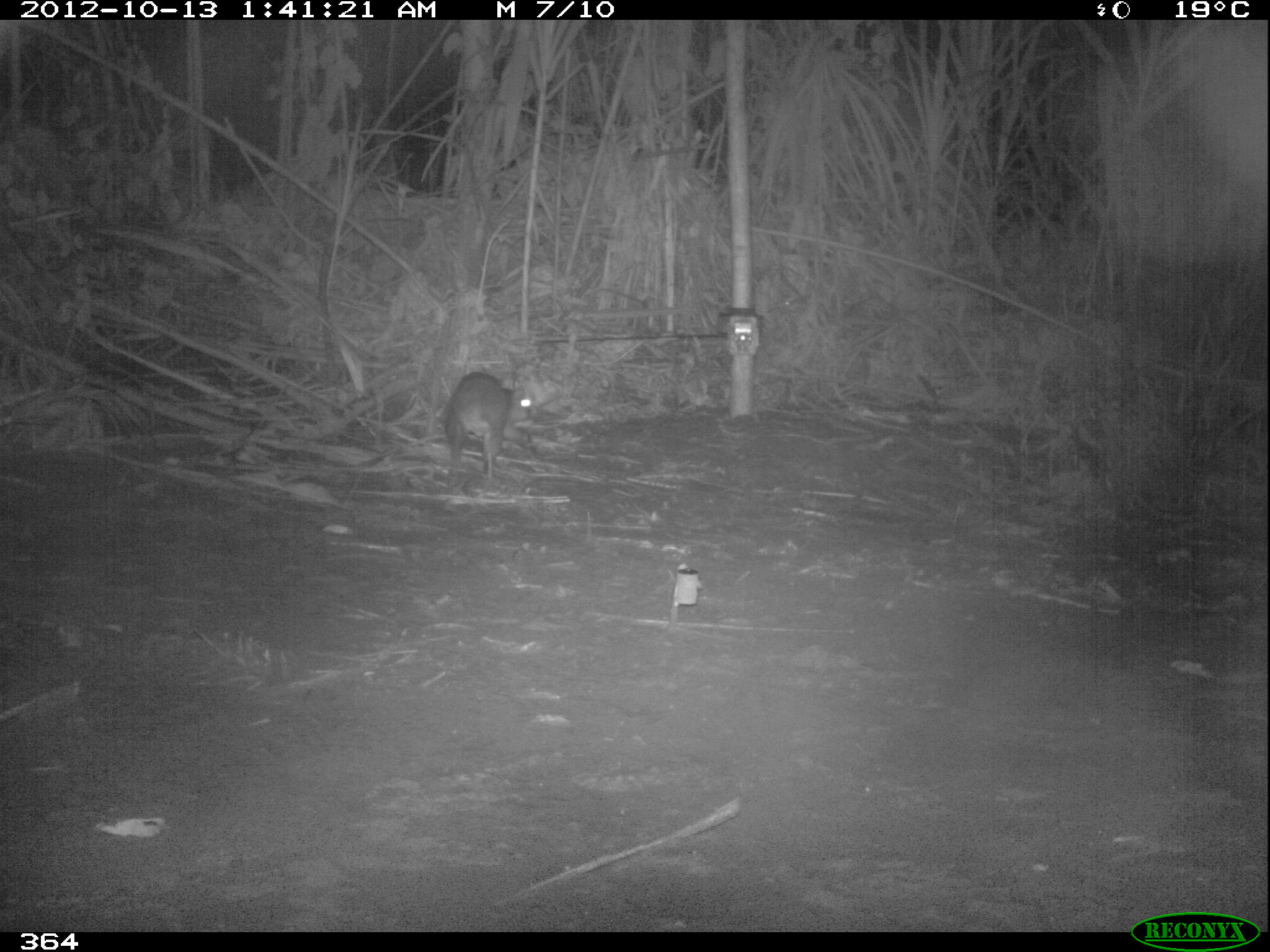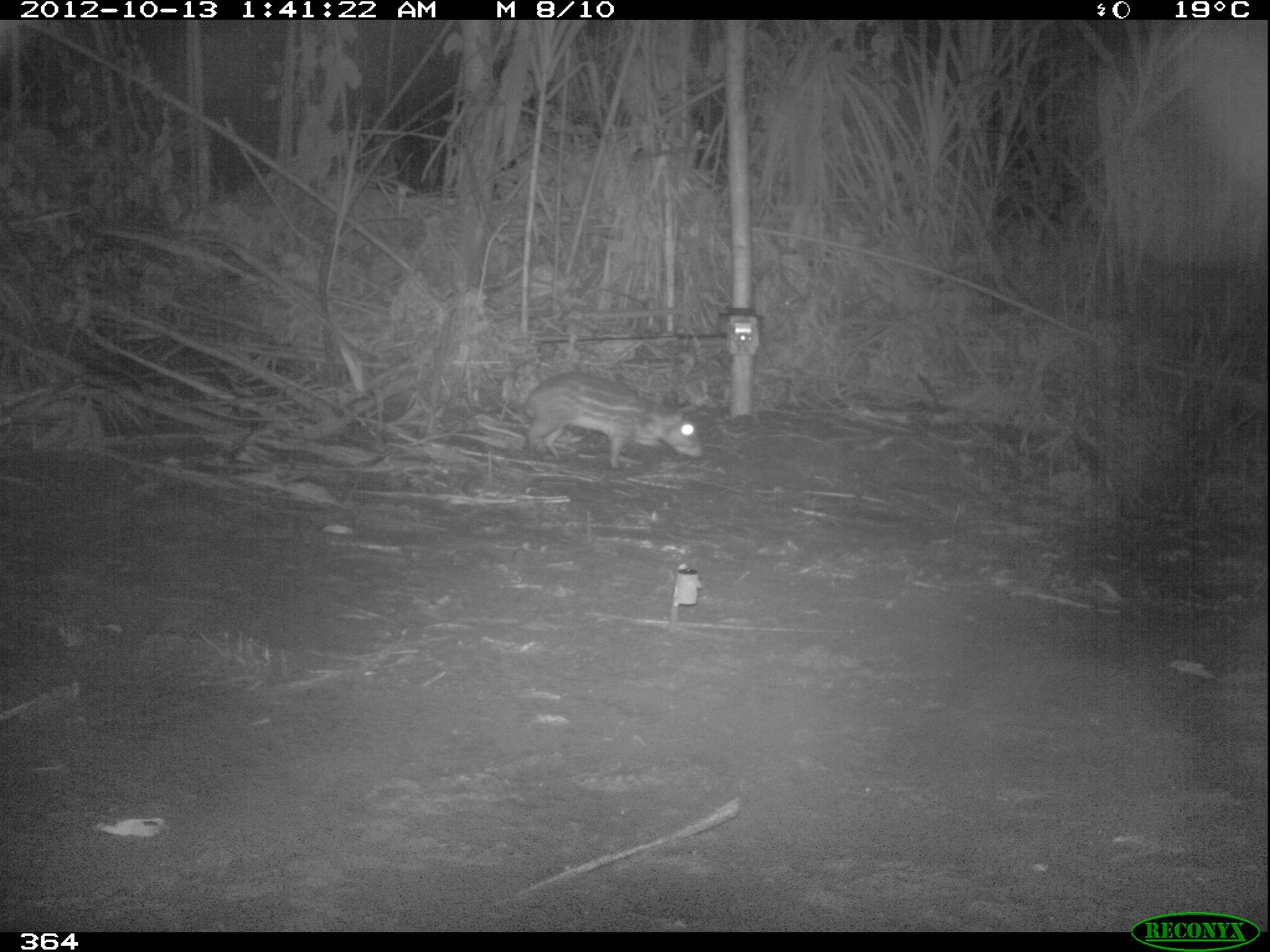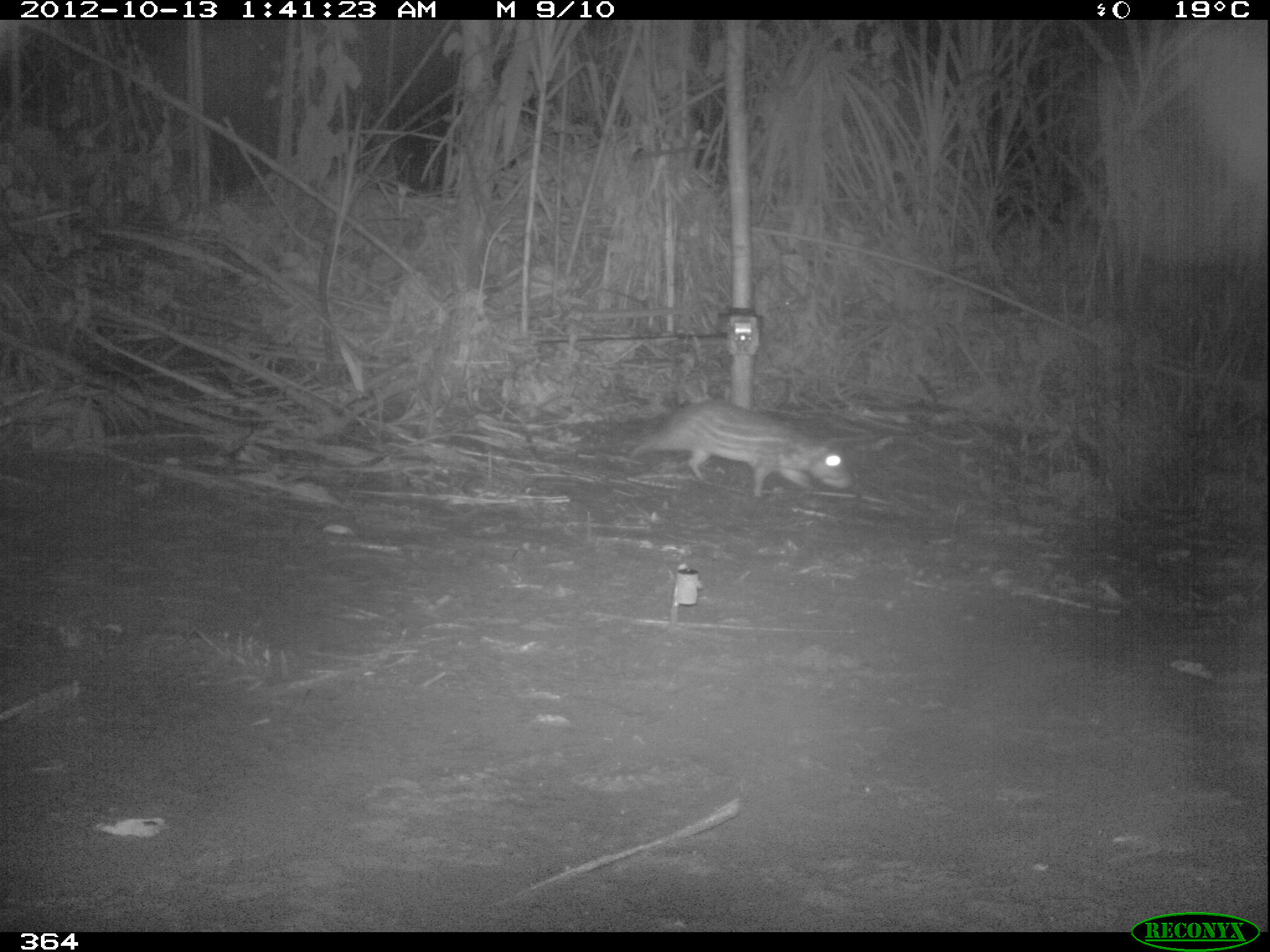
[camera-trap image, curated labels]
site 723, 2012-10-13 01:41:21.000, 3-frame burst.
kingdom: Animalia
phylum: Chordata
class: Mammalia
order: Rodentia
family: Cuniculidae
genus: Cuniculus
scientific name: Cuniculus paca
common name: spotted paca